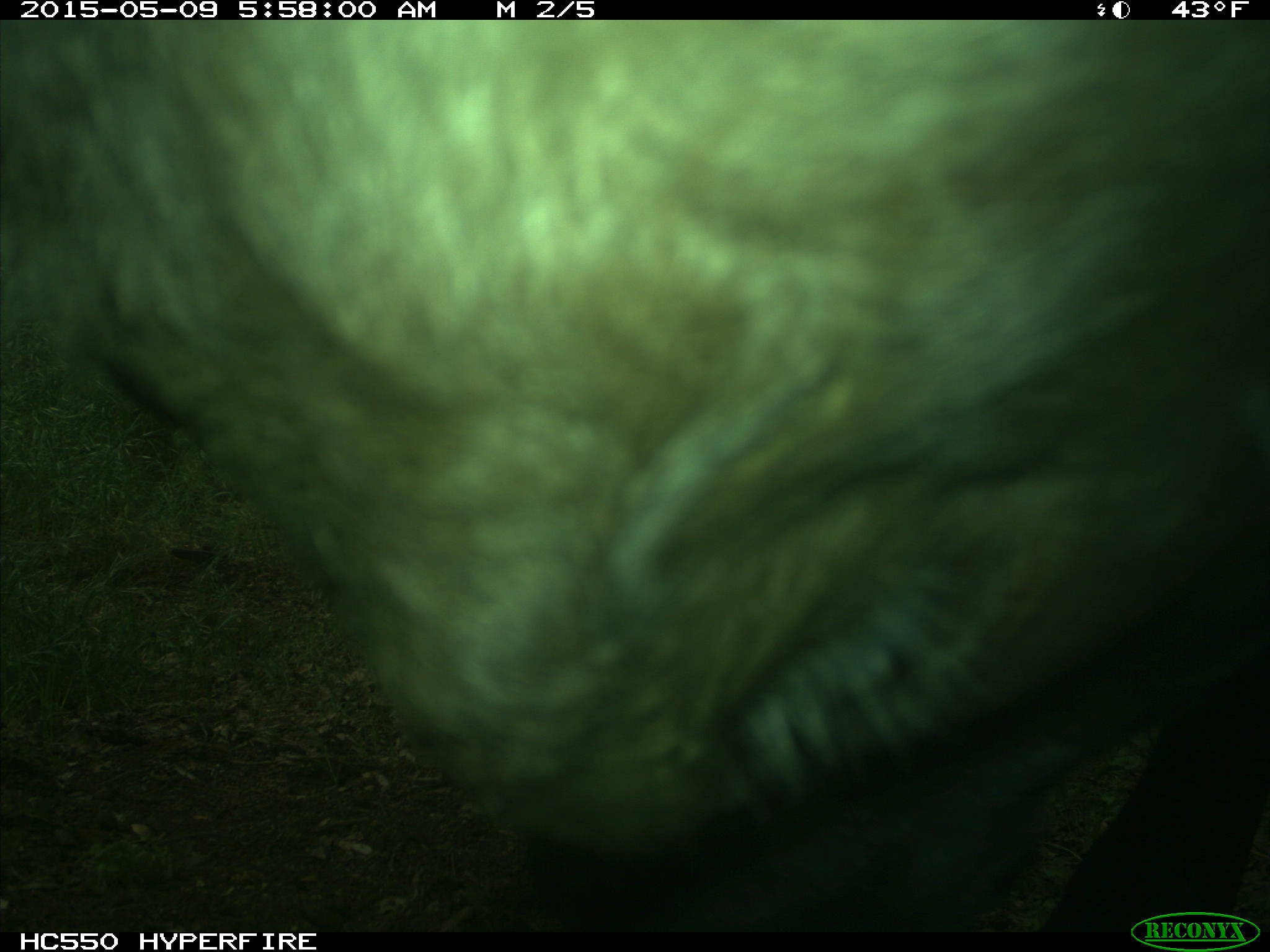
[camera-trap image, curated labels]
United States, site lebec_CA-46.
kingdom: Animalia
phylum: Chordata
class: Mammalia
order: Artiodactyla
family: Bovidae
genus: Bos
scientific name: Bos taurus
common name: domestic cow